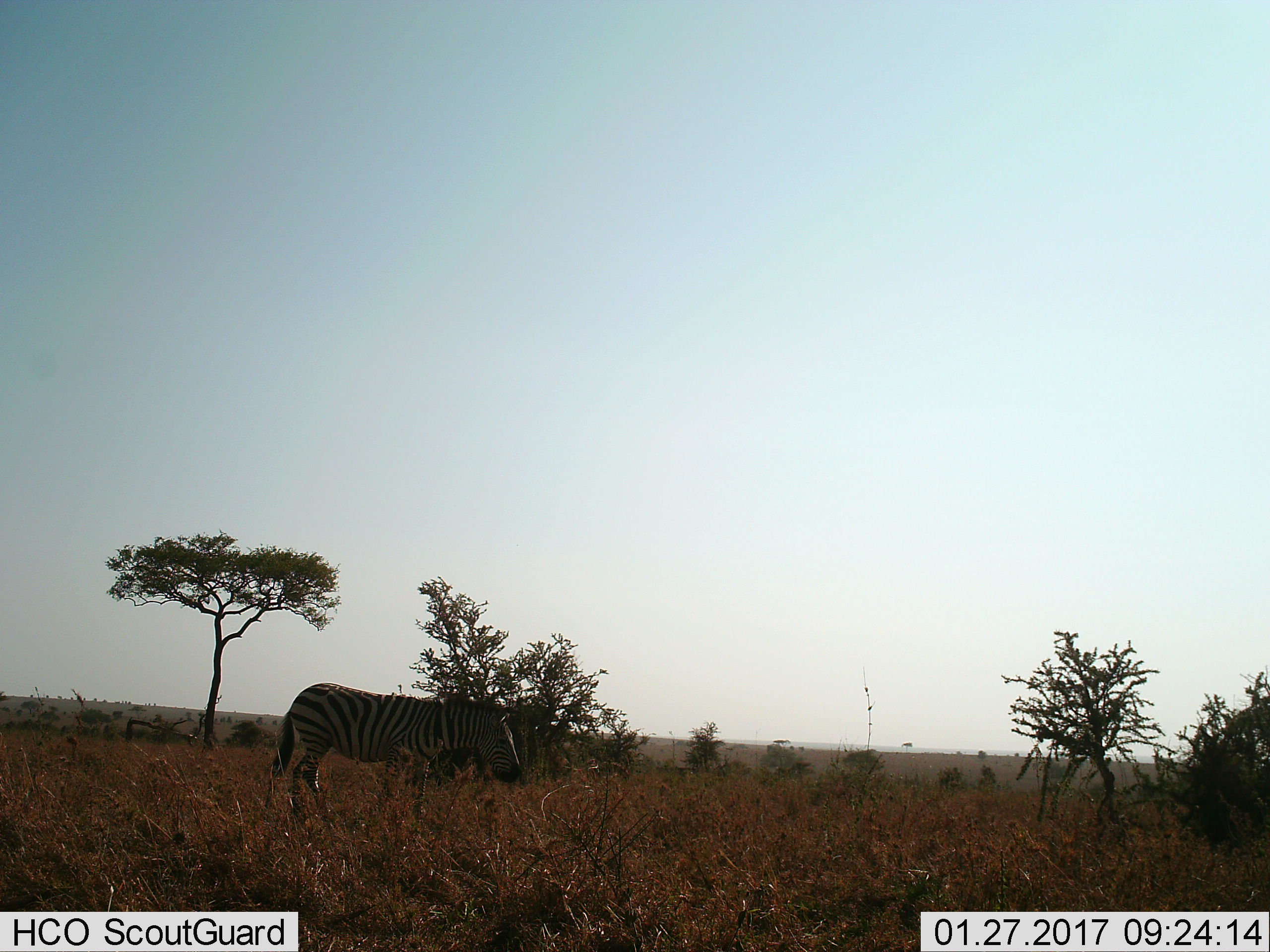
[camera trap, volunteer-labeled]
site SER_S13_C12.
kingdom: Animalia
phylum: Chordata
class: Mammalia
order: Perissodactyla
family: Equidae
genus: Equus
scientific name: Equus quagga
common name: plains zebra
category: zebraplains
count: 1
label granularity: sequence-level